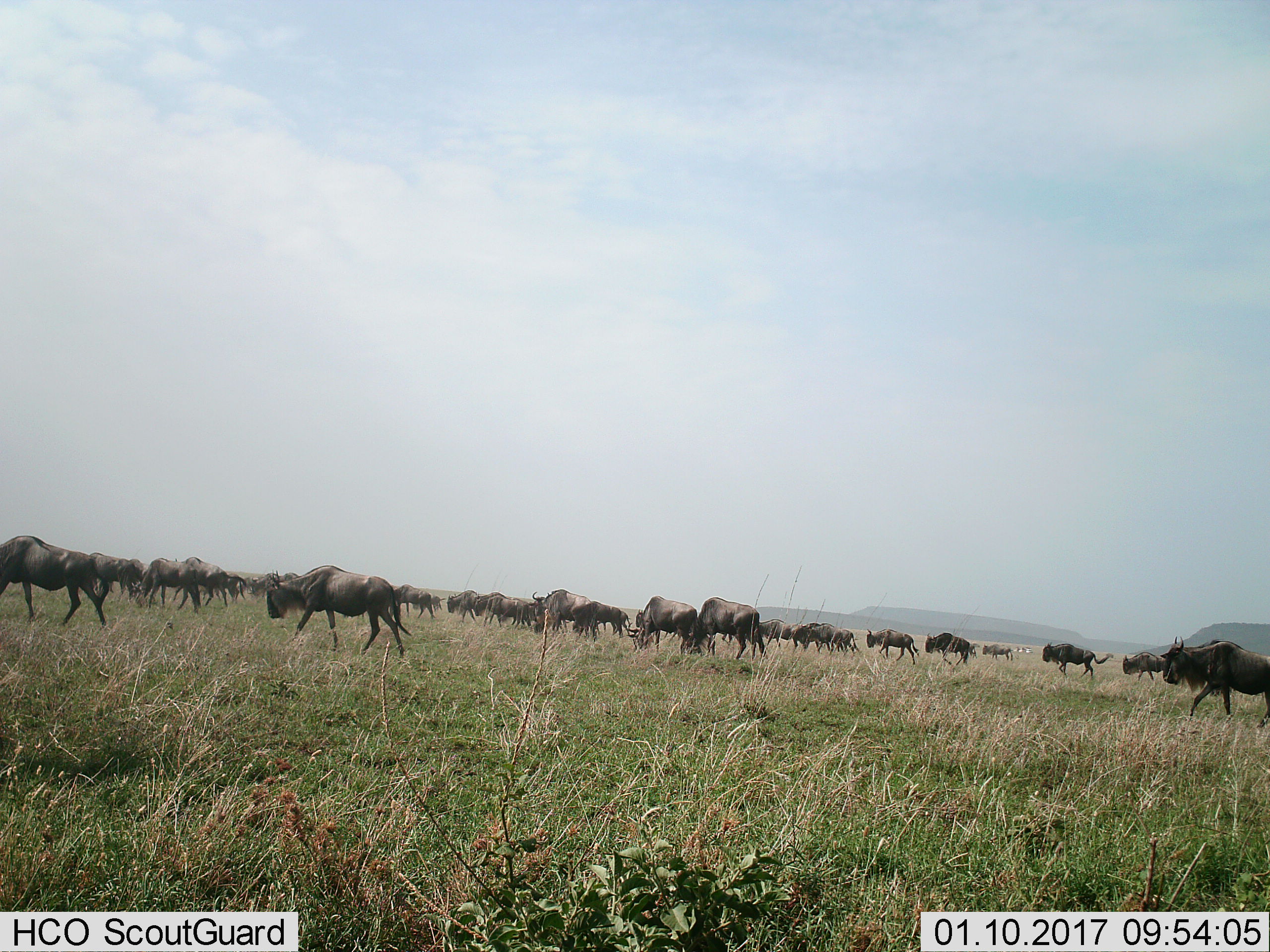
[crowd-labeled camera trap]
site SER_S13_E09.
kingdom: Animalia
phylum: Chordata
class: Mammalia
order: Artiodactyla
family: Bovidae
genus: Connochaetes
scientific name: Connochaetes taurinus taurinus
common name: blue wildebeest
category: wildebeestblue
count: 11-50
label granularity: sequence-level